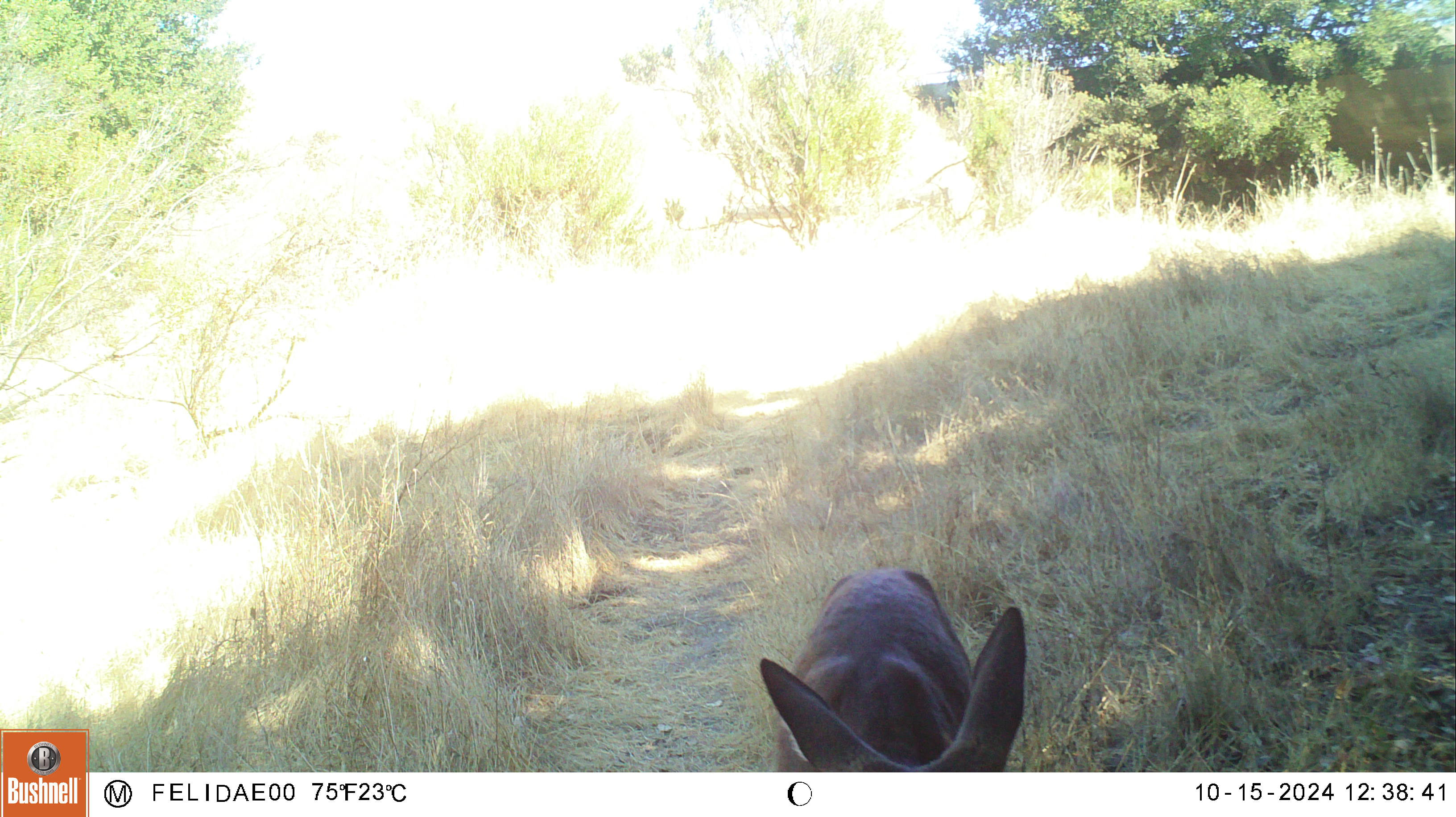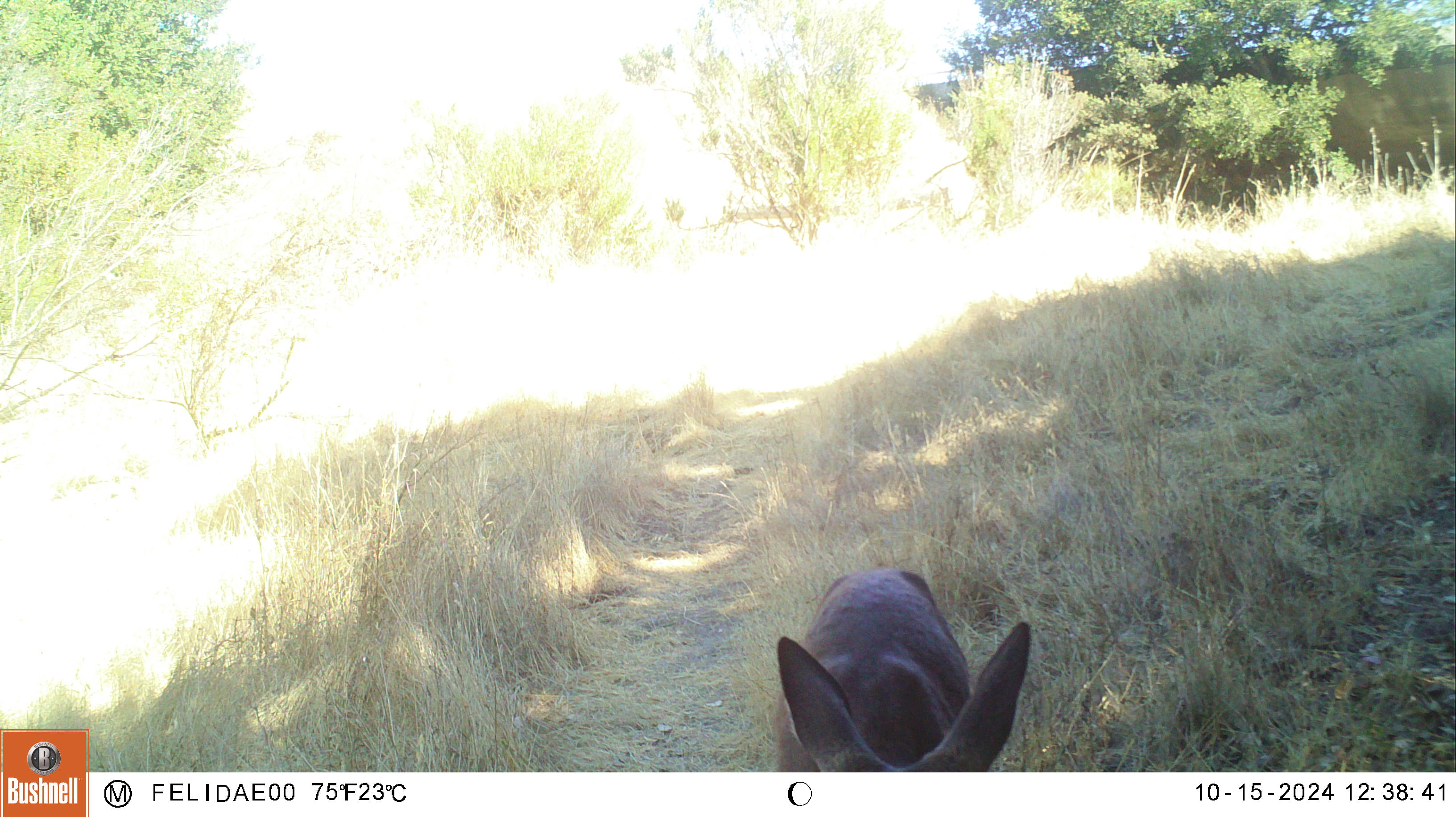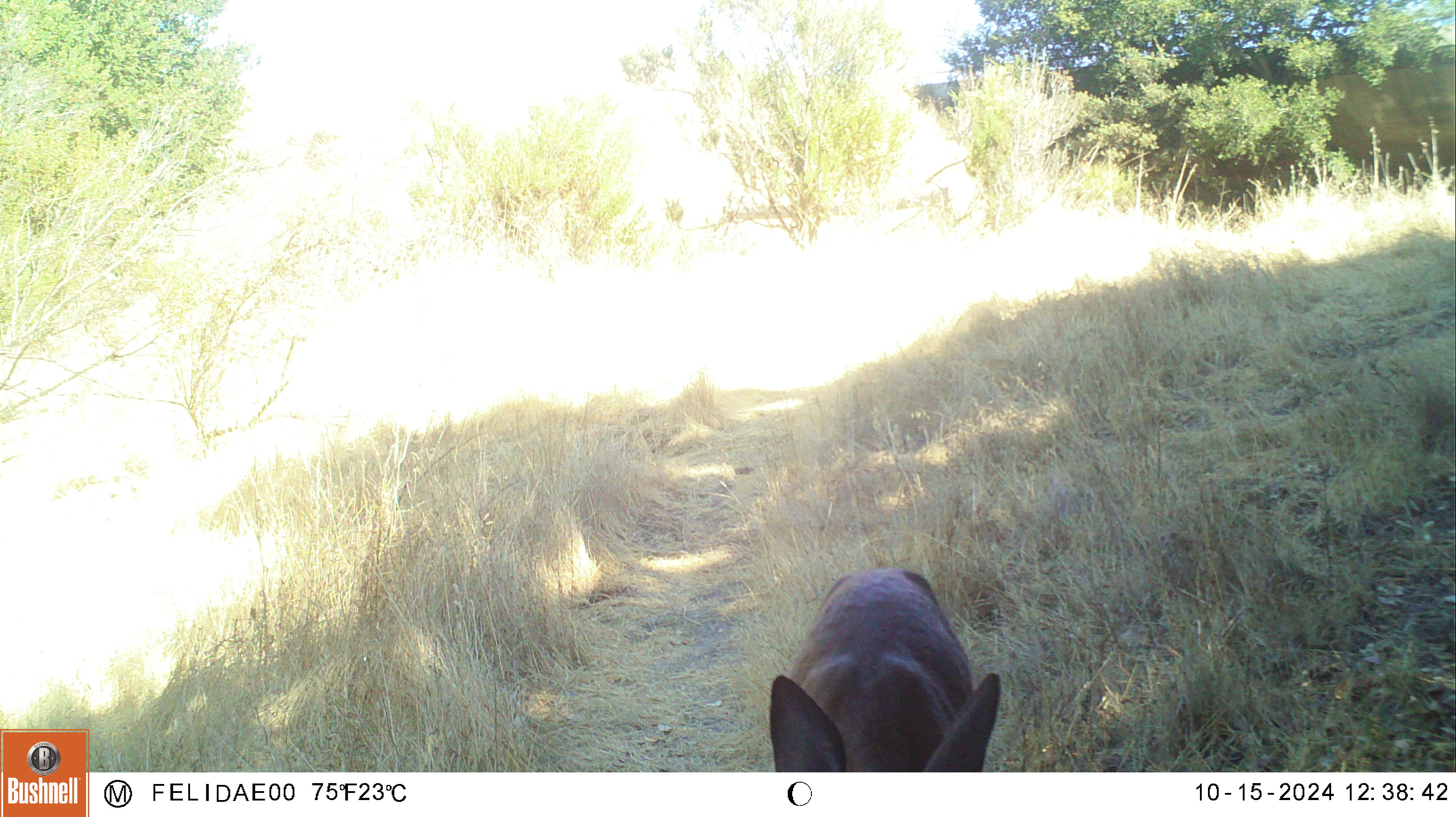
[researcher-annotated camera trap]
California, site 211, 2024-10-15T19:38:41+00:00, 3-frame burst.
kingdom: Animalia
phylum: Chordata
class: Mammalia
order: Artiodactyla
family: Cervidae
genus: Odocoileus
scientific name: Odocoileus hemionus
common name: mule deer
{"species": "mule deer (Odocoileus hemionus)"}